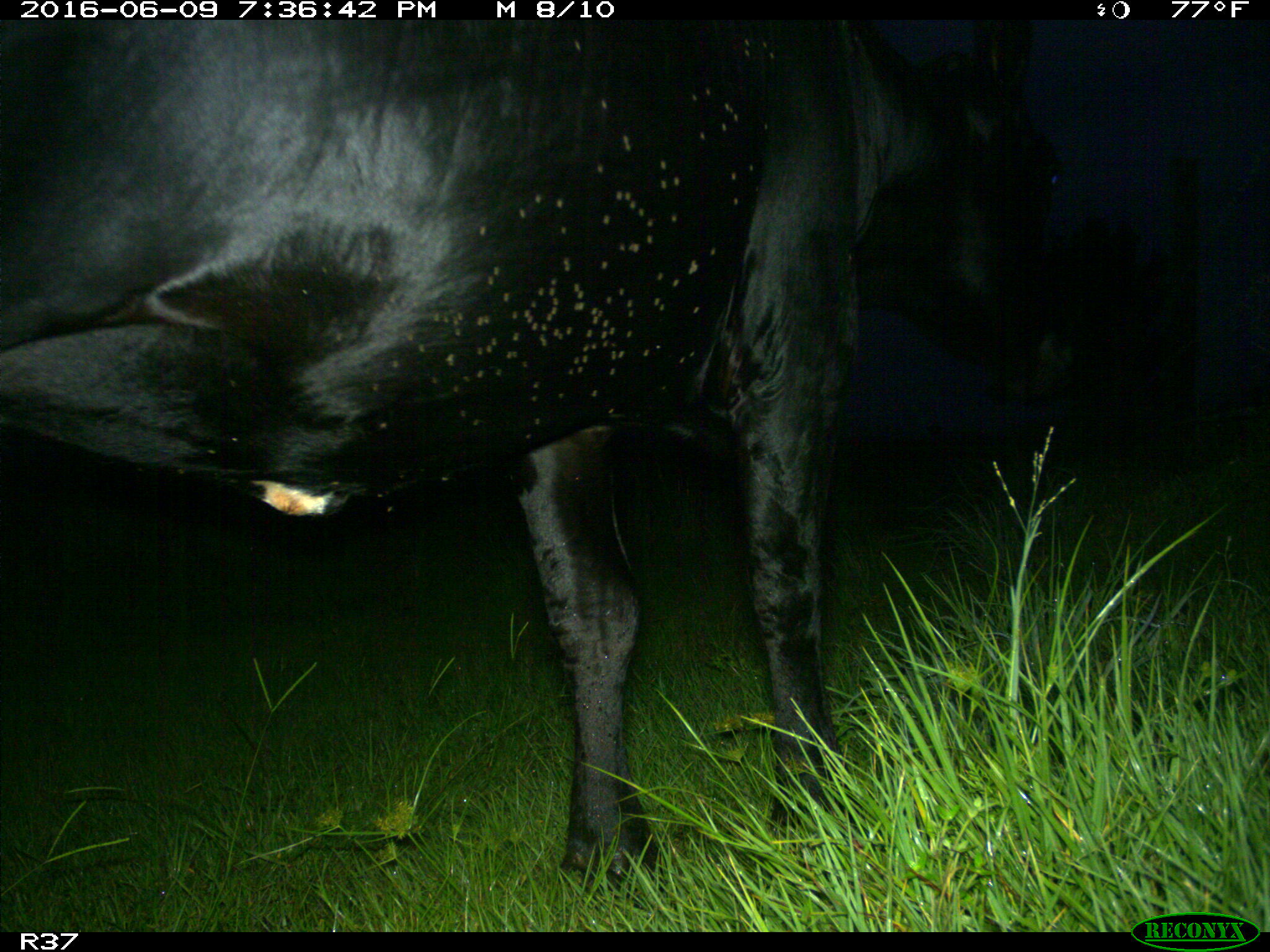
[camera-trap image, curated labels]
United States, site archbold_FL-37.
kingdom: Animalia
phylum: Chordata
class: Mammalia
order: Artiodactyla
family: Bovidae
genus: Bos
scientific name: Bos taurus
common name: domestic cow